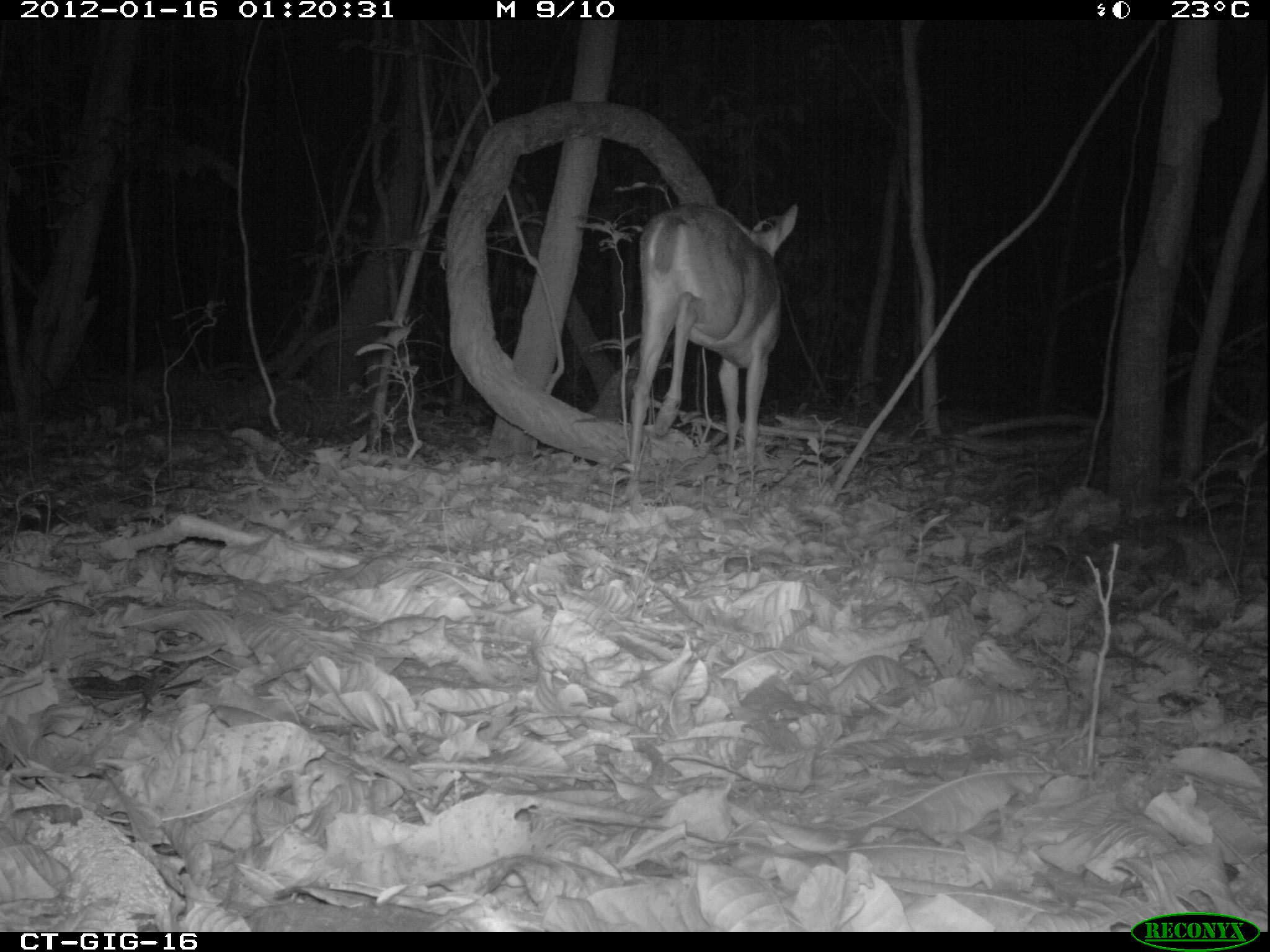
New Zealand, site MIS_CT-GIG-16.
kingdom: Animalia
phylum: Chordata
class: Mammalia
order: Artiodactyla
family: Cervidae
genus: Odocoileus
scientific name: Odocoileus virginianus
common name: white-tailed deer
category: white tailed deer